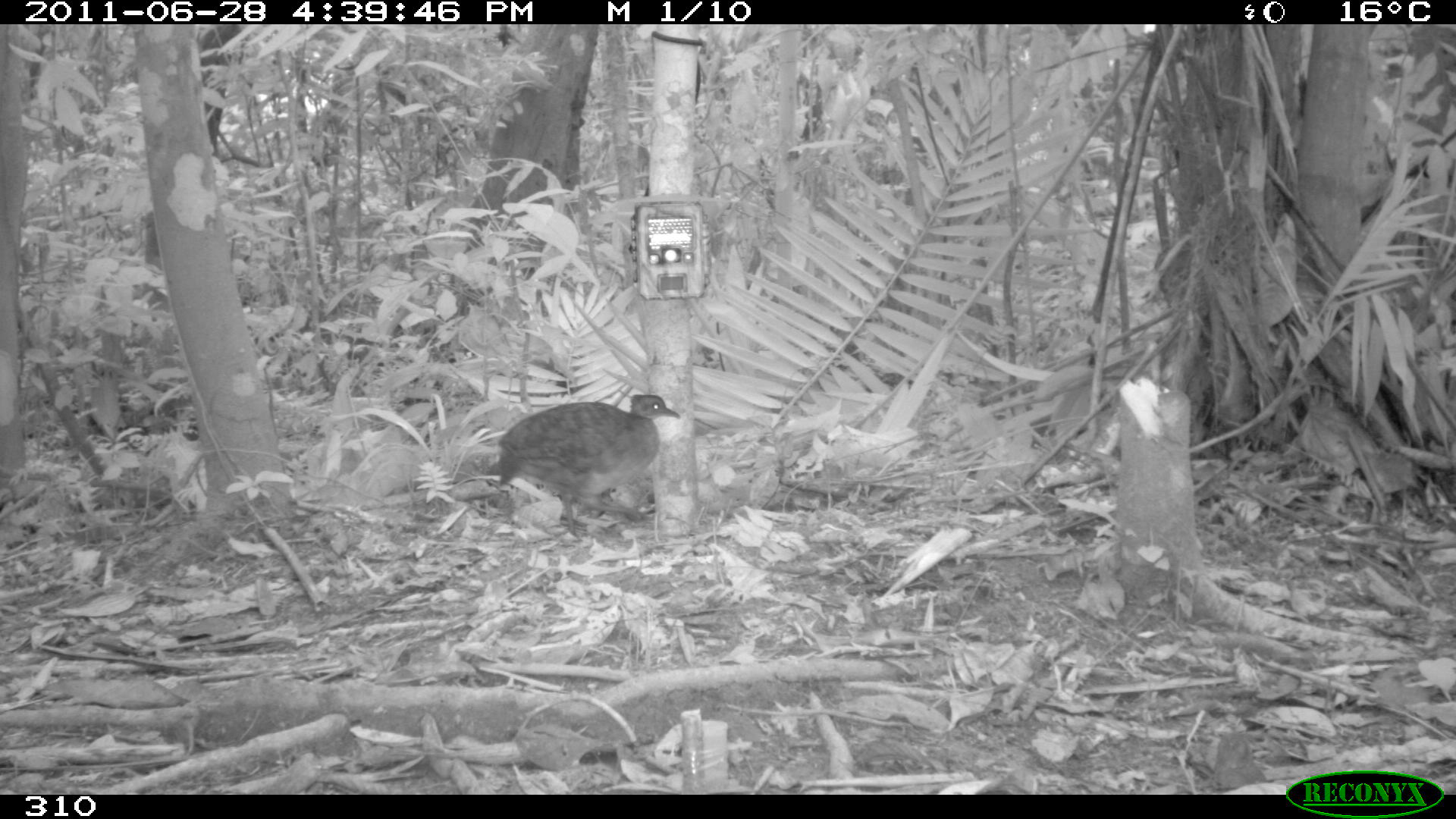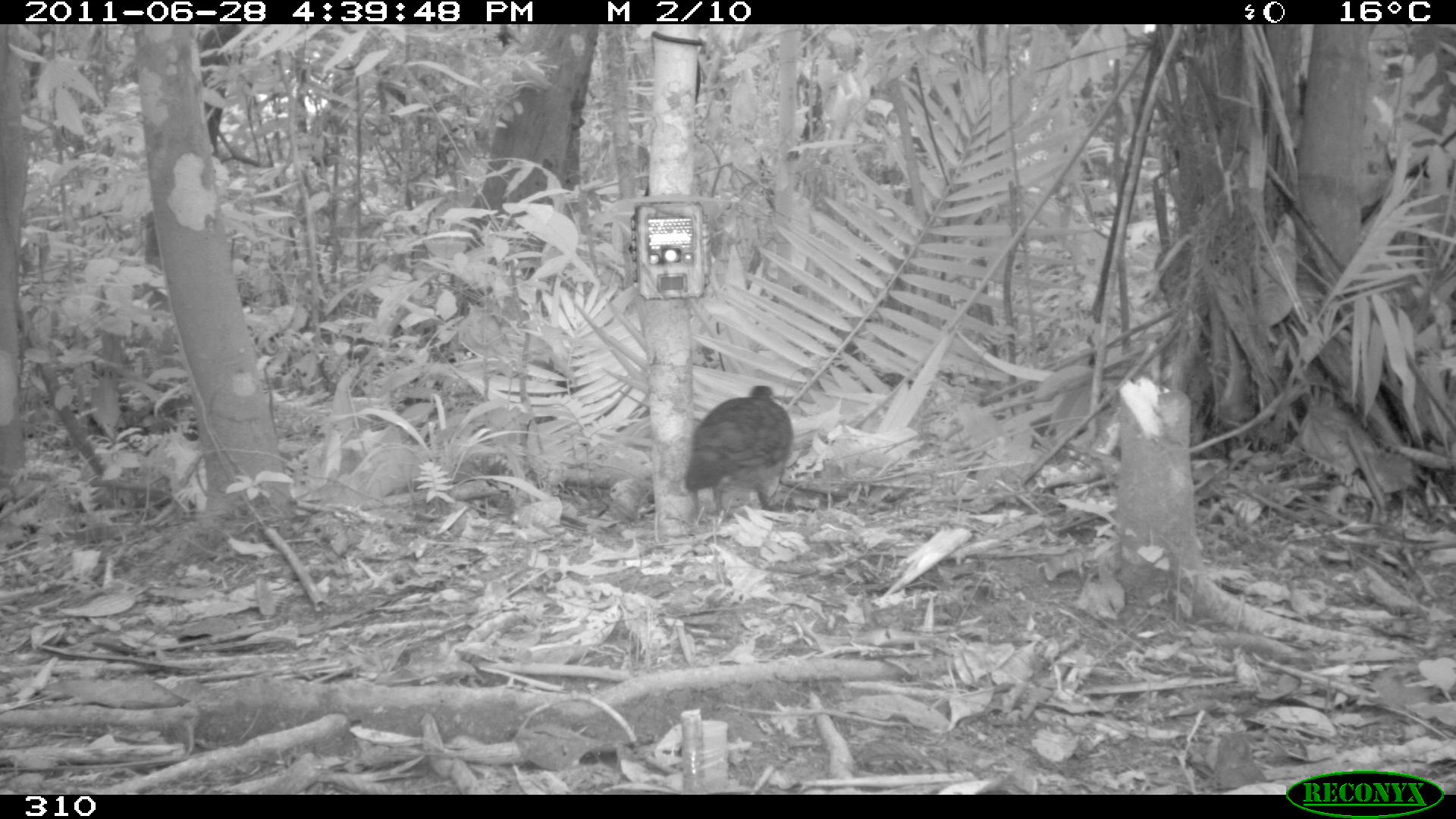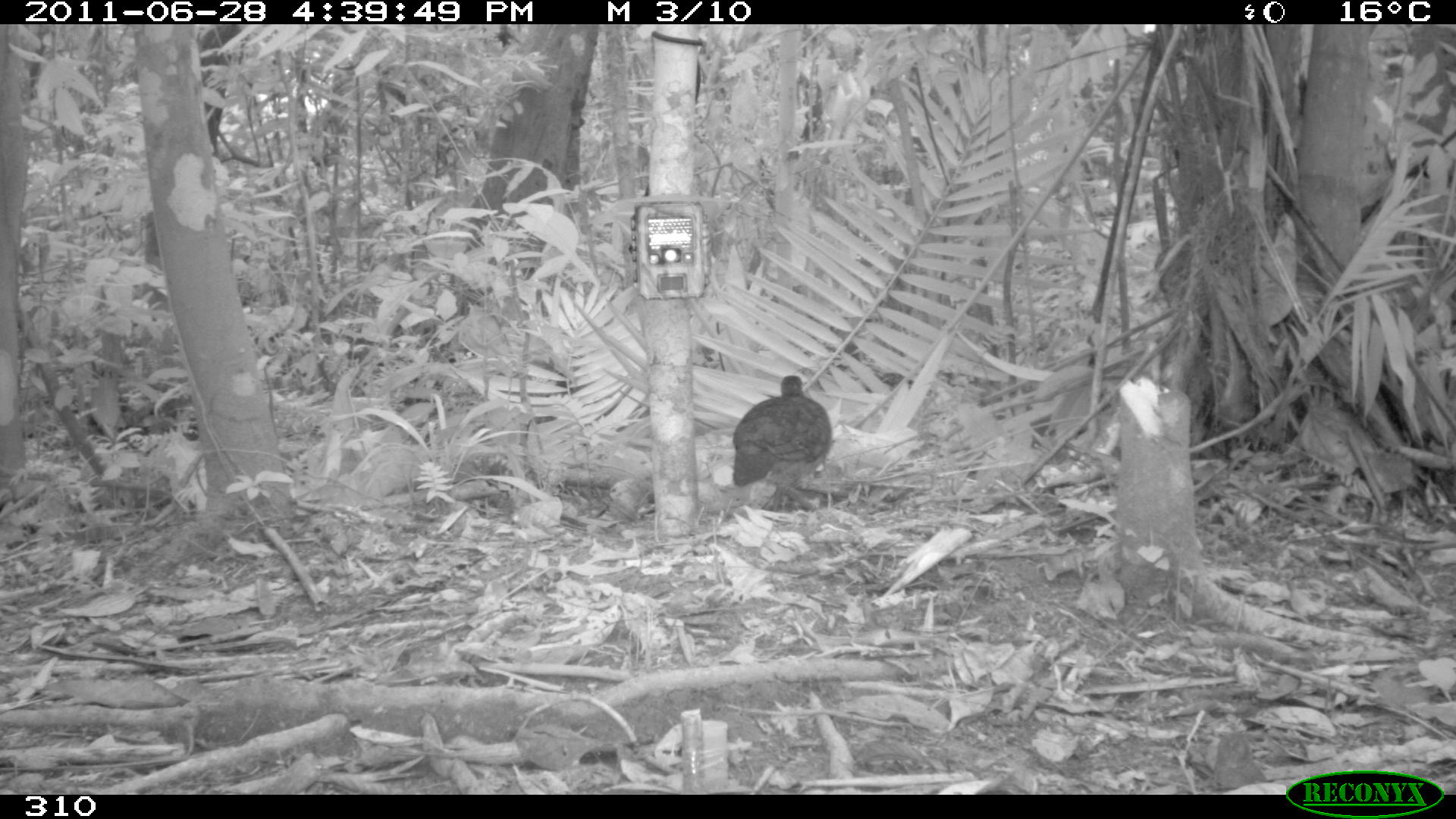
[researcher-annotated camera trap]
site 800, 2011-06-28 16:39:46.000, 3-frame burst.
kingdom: Animalia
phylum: Chordata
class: Aves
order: Galliformes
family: Phasianidae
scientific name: Phasianidae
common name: quails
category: quail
Quail (quails) (Phasianidae).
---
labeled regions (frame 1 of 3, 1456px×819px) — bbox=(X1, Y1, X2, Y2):
quail: bbox=(498, 393, 680, 534)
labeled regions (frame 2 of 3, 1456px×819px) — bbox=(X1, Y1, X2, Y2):
quail: bbox=(684, 385, 794, 512)